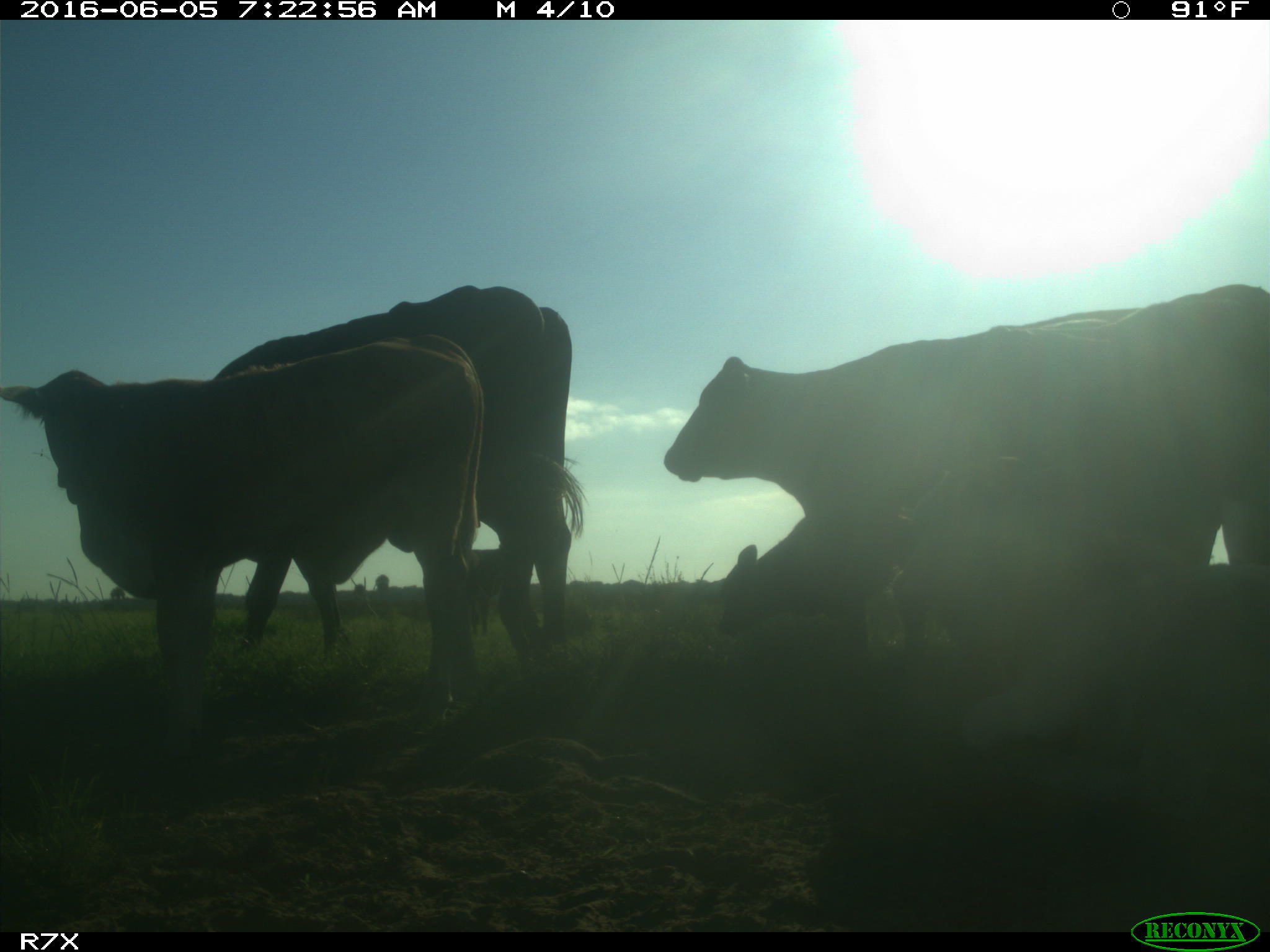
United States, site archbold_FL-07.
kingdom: Animalia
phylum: Chordata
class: Mammalia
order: Artiodactyla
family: Bovidae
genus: Bos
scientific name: Bos taurus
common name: domestic cow